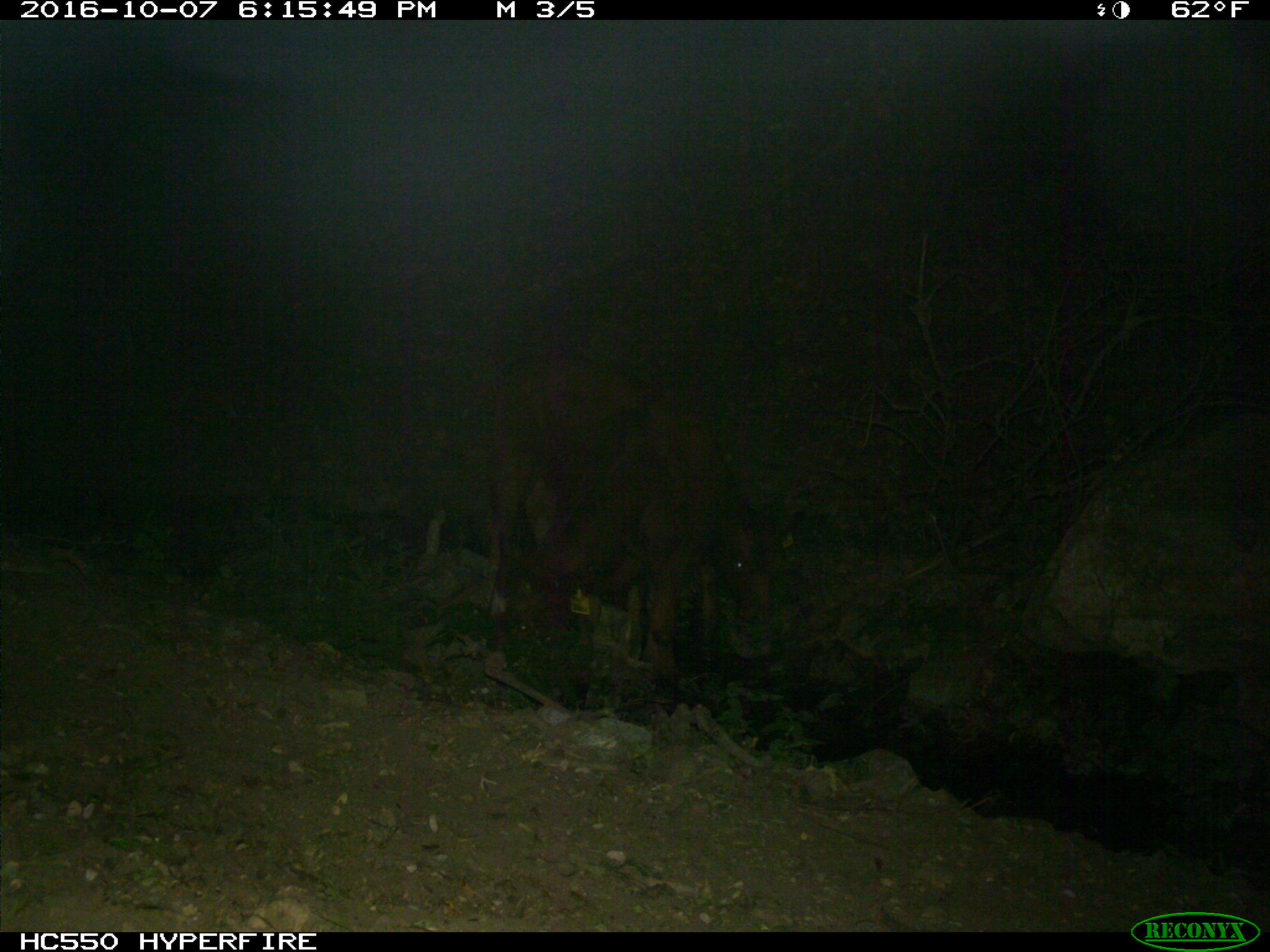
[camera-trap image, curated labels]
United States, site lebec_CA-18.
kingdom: Animalia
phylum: Chordata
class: Mammalia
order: Artiodactyla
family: Bovidae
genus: Bos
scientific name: Bos taurus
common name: domestic cow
Bos taurus (domestic cow).